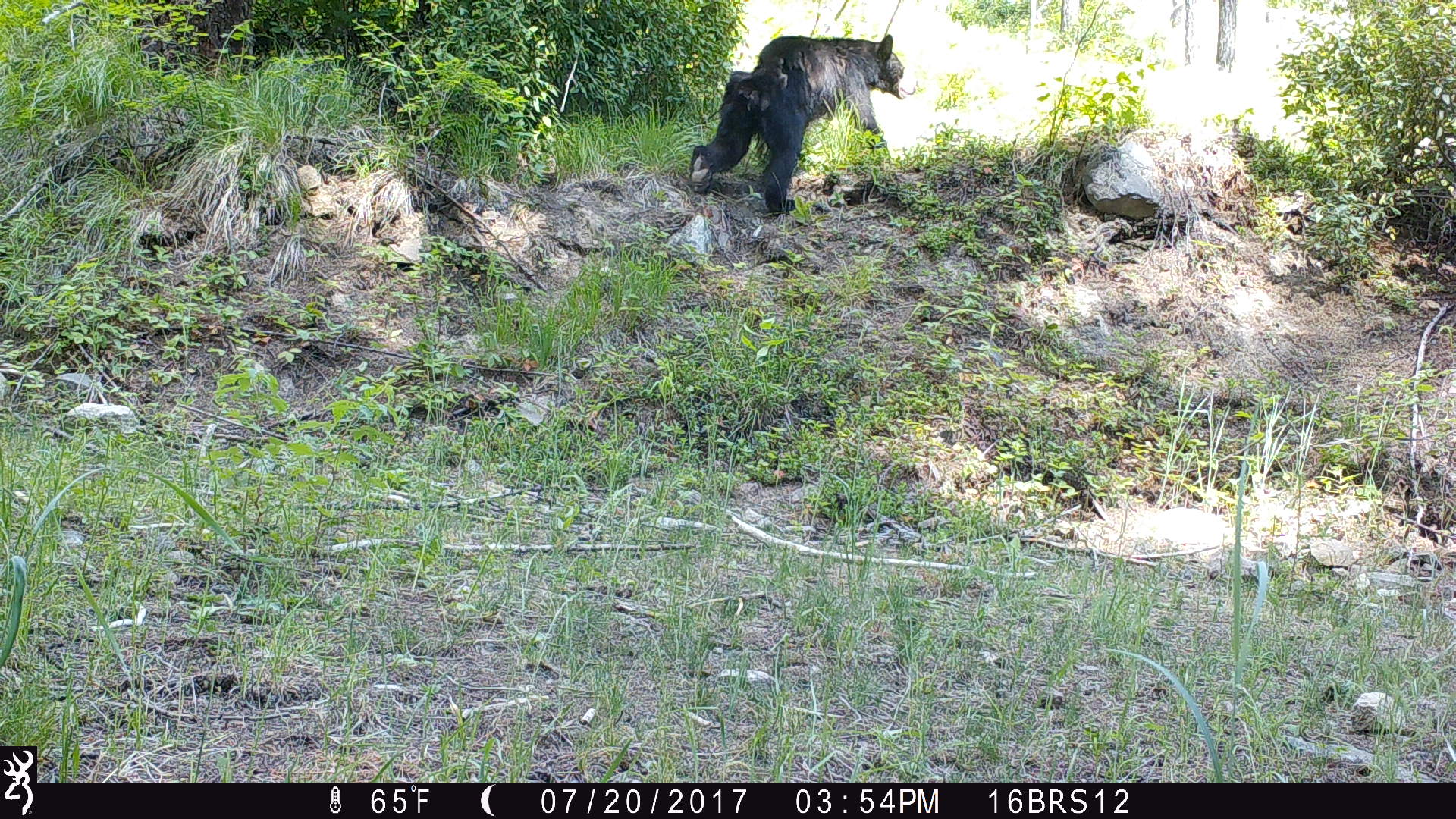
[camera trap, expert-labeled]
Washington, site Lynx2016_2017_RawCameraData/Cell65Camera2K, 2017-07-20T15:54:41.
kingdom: Animalia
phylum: Chordata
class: Mammalia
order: Carnivora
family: Ursidae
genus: Ursus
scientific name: Ursus americanus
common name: american black bear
Ursus americanus (american black bear). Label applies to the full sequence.